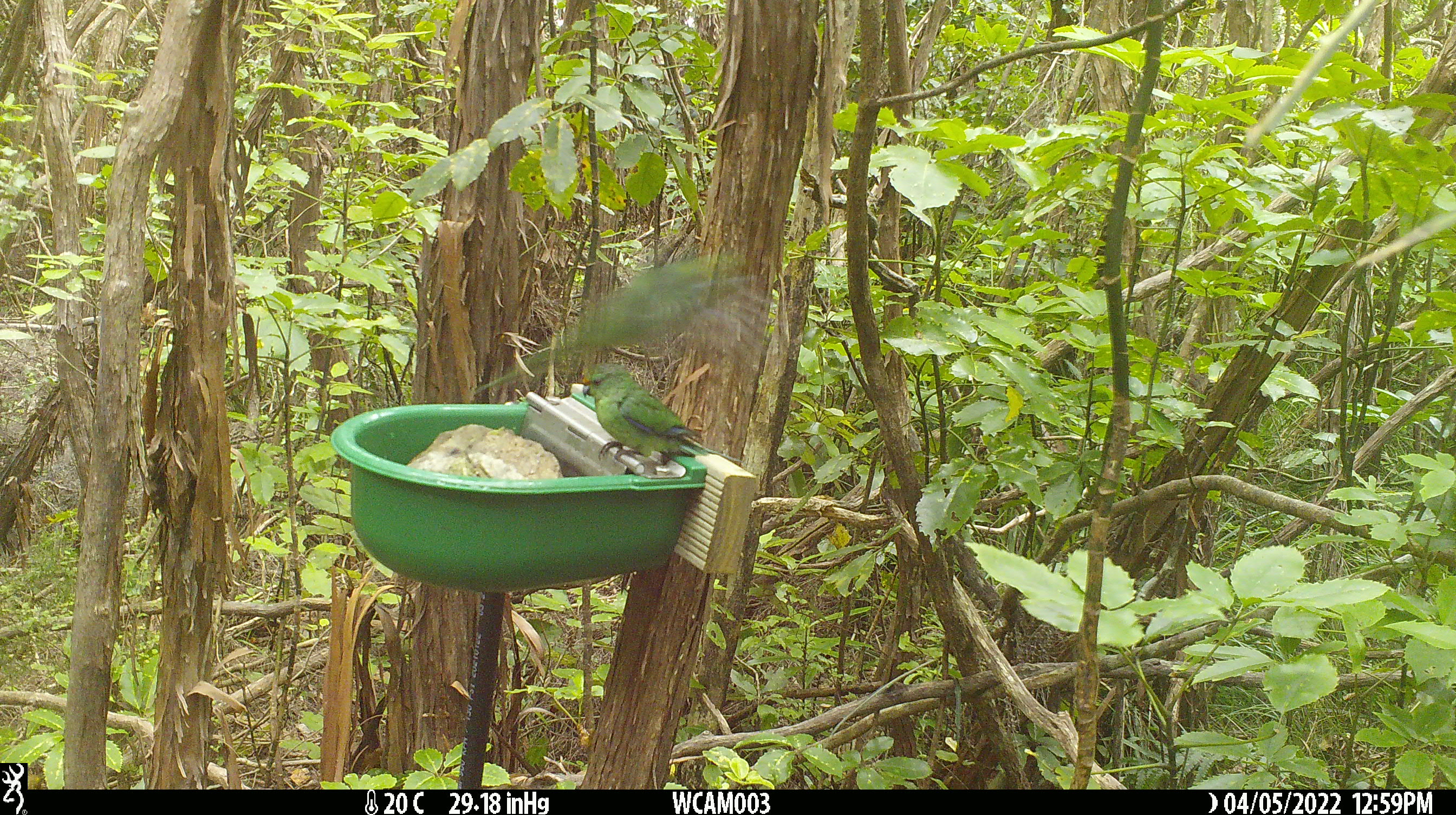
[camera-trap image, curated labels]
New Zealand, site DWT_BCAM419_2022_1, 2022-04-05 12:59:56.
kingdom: Animalia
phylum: Chordata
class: Aves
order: Psittaciformes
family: Psittaculidae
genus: Cyanoramphus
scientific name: Cyanoramphus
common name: parakeet